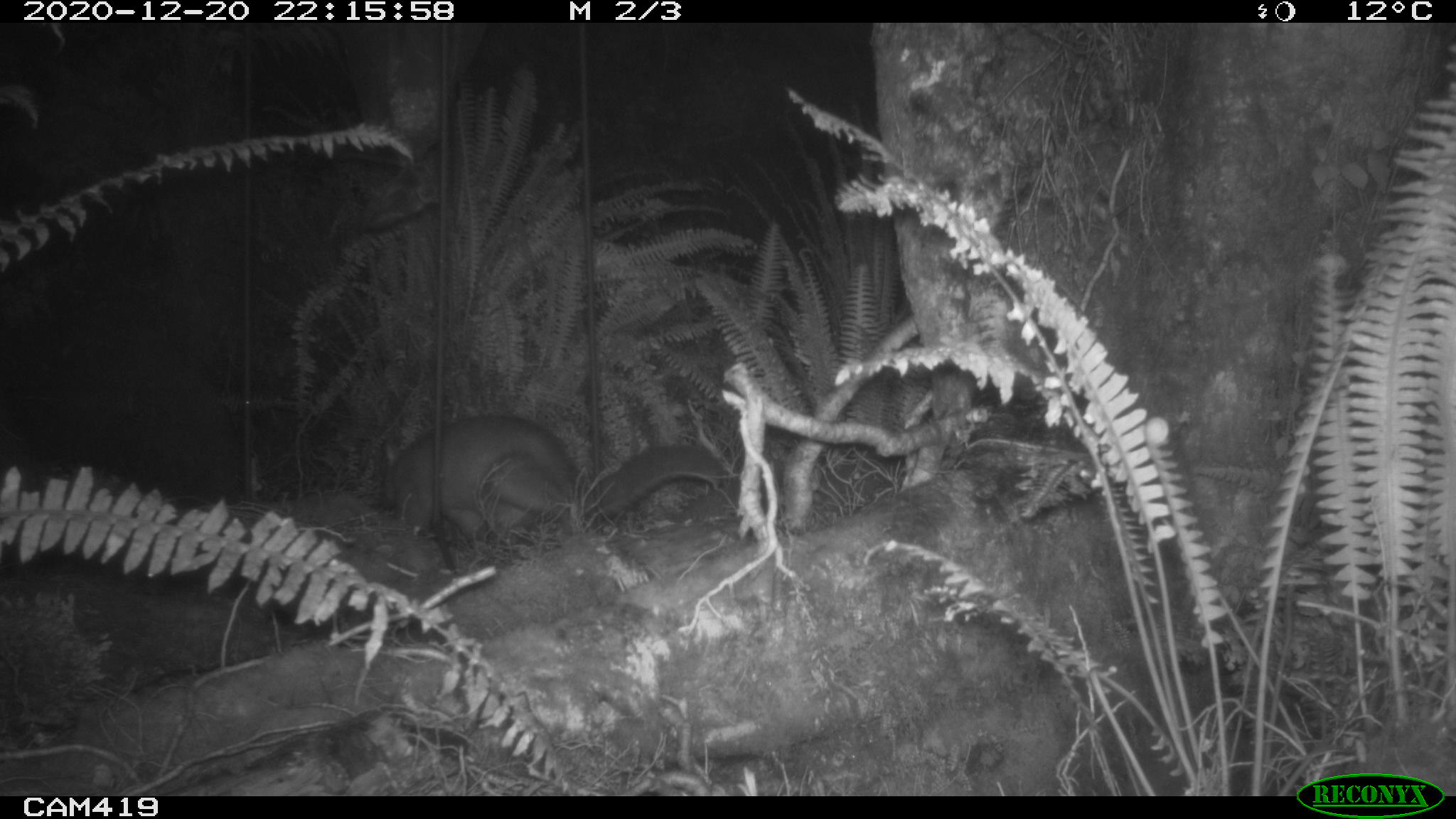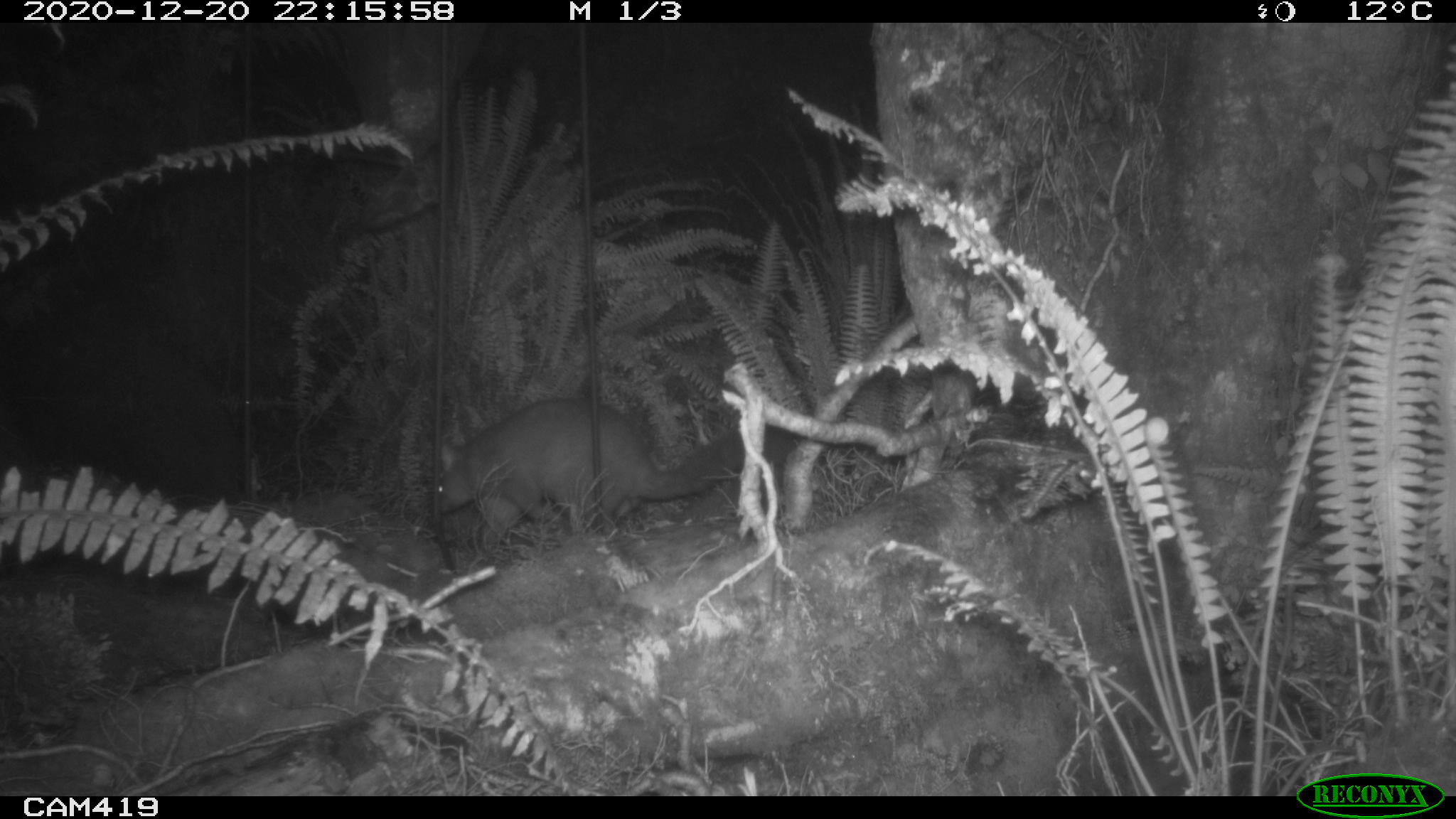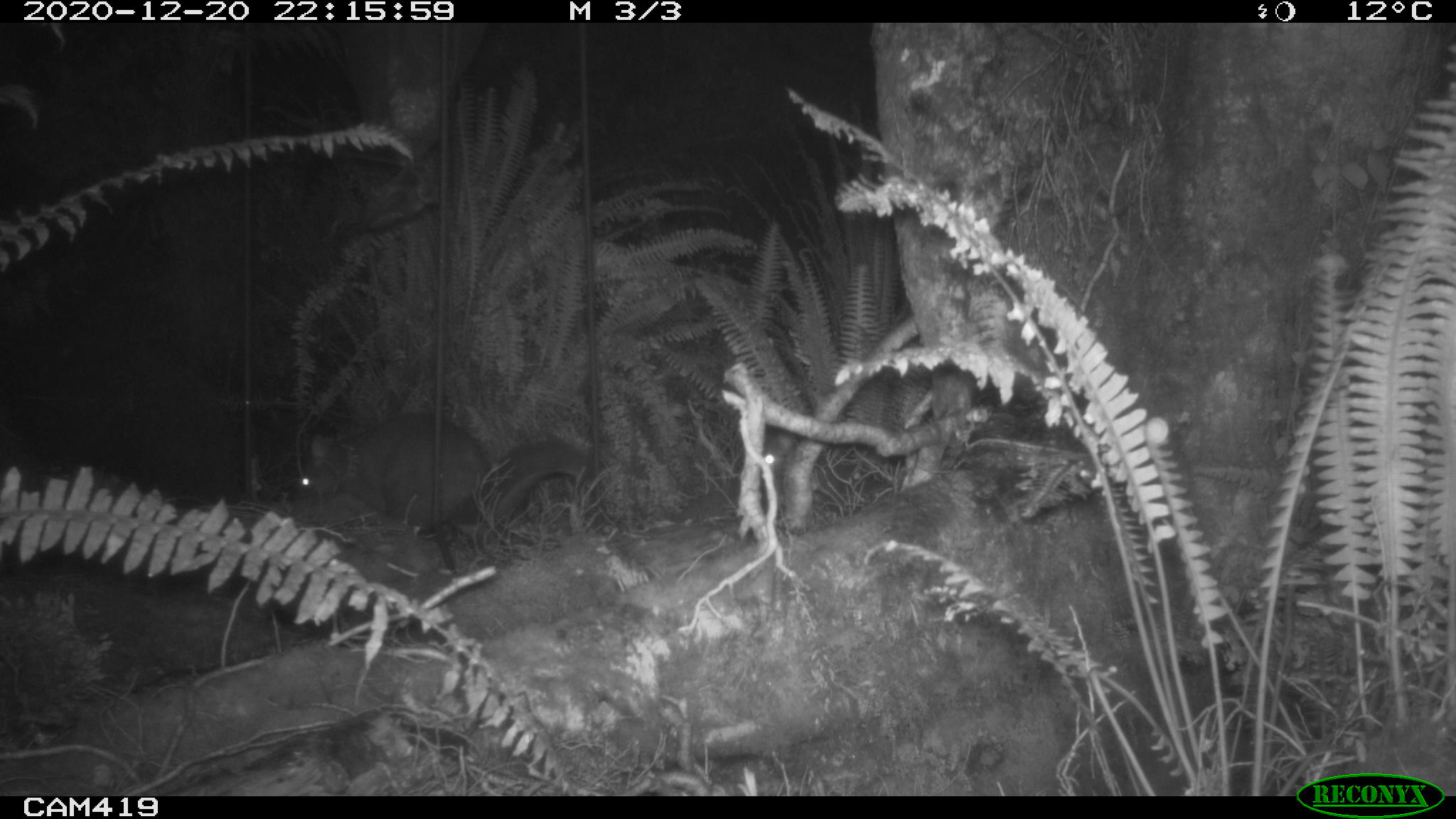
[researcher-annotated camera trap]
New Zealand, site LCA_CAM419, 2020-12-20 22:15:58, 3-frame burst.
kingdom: Animalia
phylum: Chordata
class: Mammalia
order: Diprotodontia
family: Phalangeridae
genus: Trichosurus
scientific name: Trichosurus vulpecula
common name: common brushtail possum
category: possum